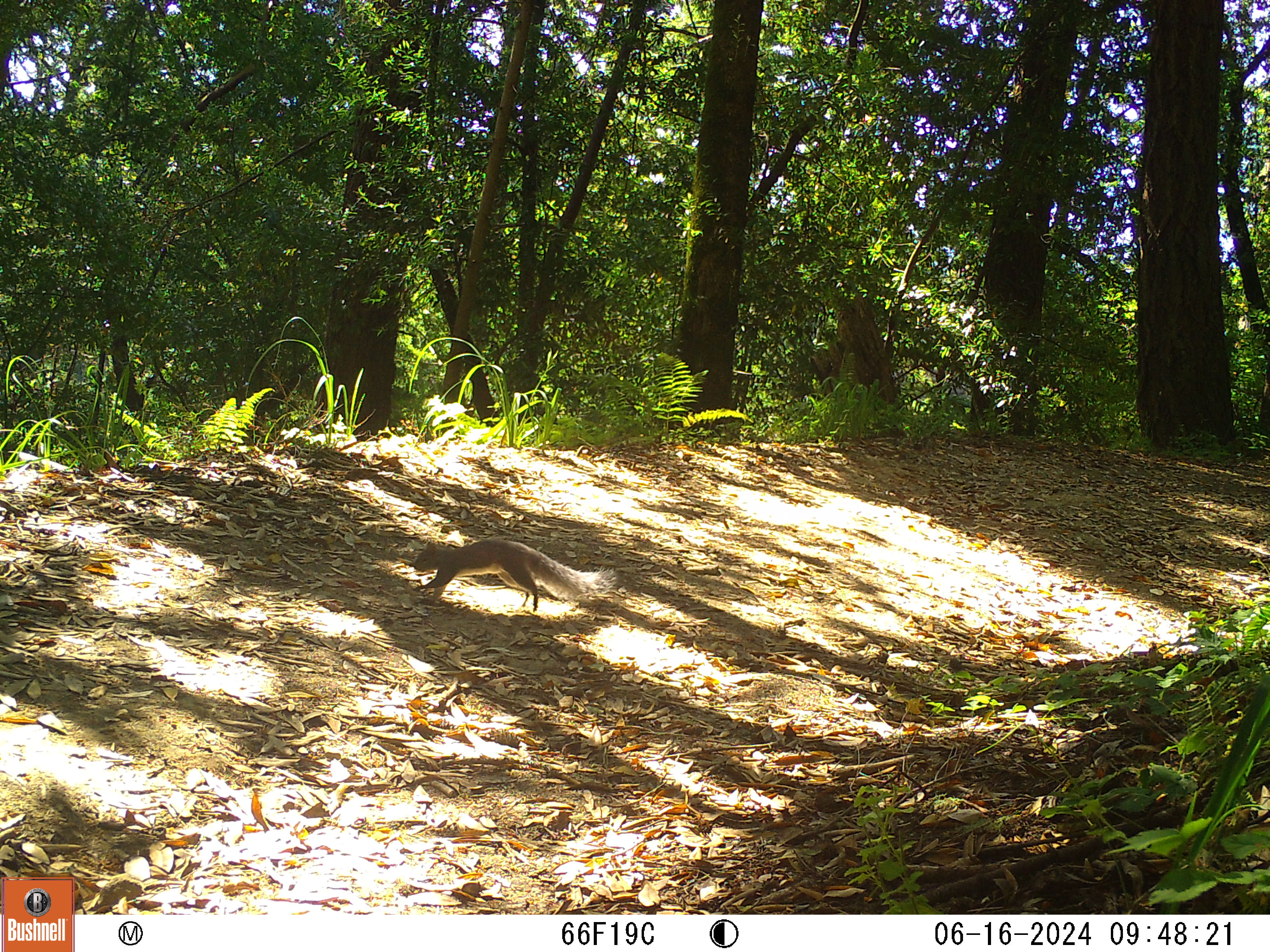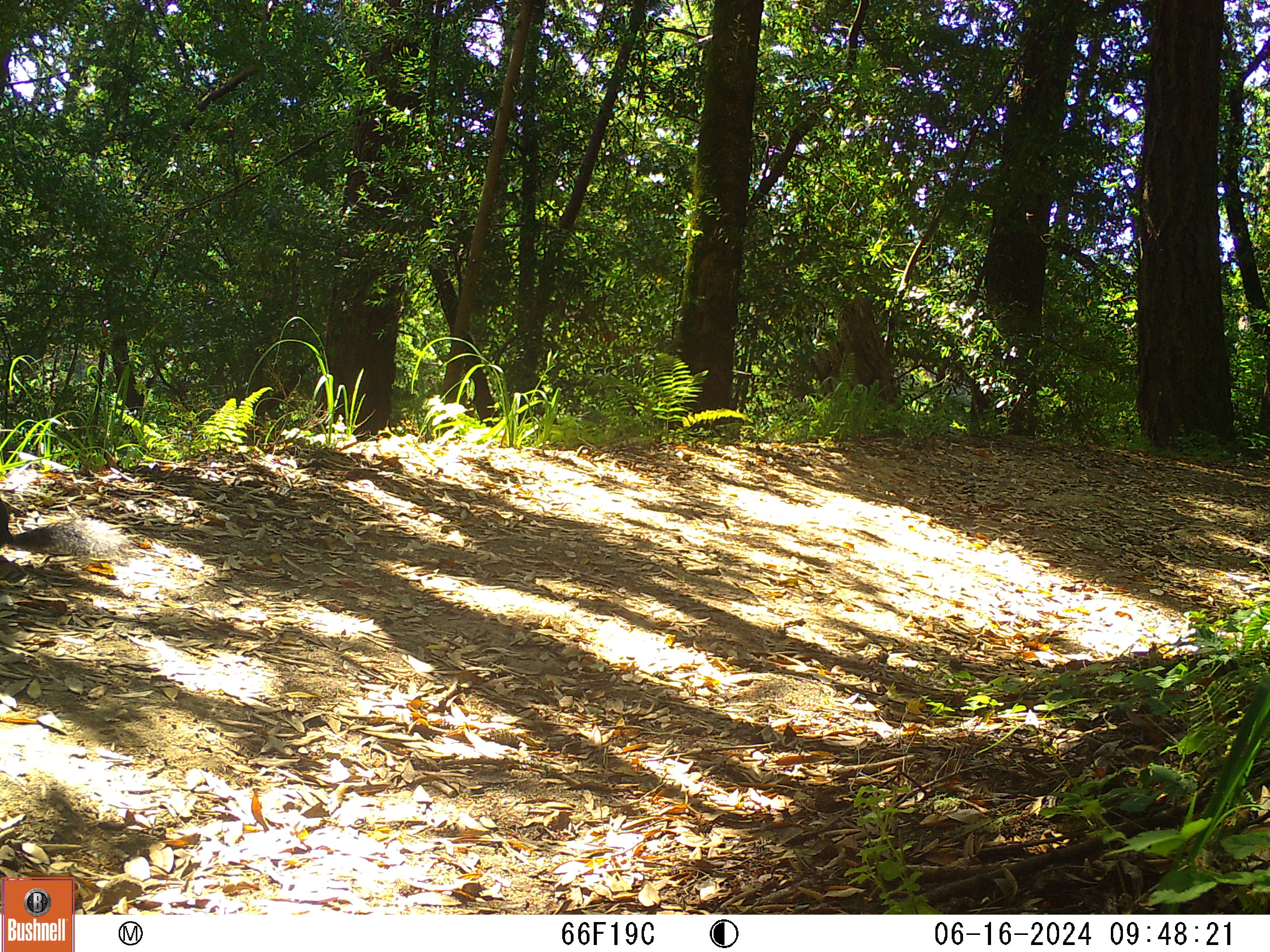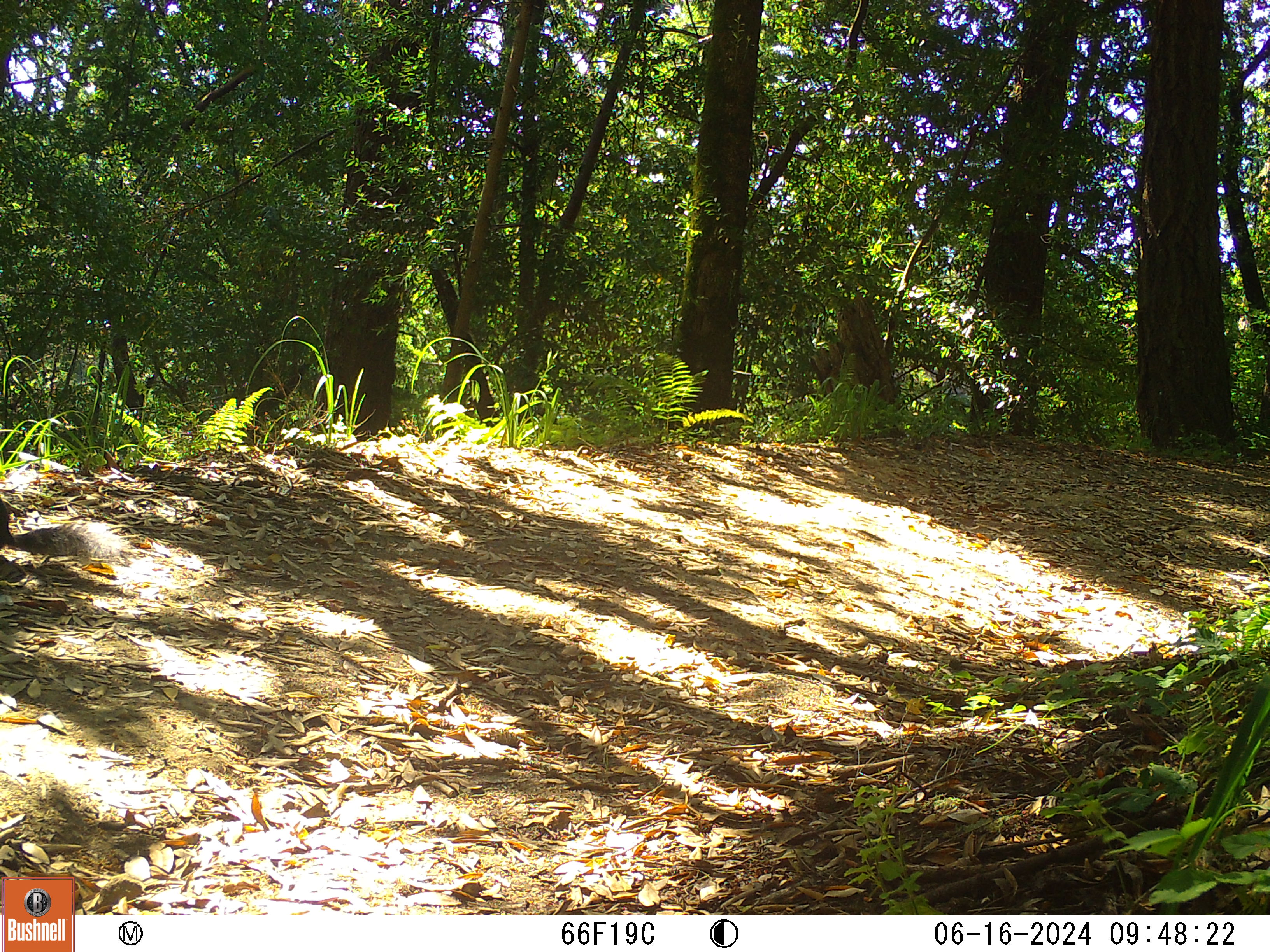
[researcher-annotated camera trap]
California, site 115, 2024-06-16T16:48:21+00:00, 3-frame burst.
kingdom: Animalia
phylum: Chordata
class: Mammalia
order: Rodentia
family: Sciuridae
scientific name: Sciuridae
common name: squirrel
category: unknown squirrel